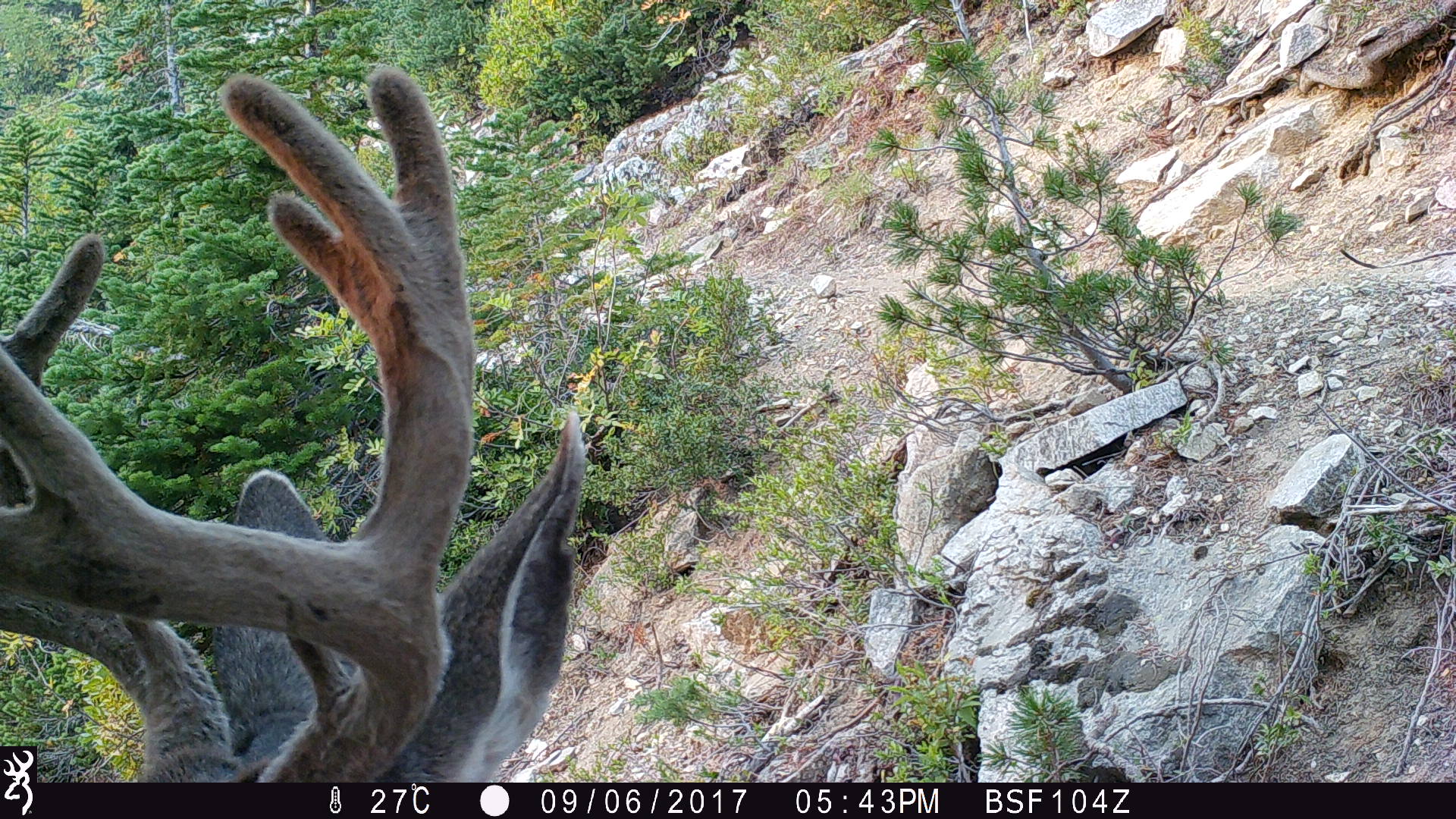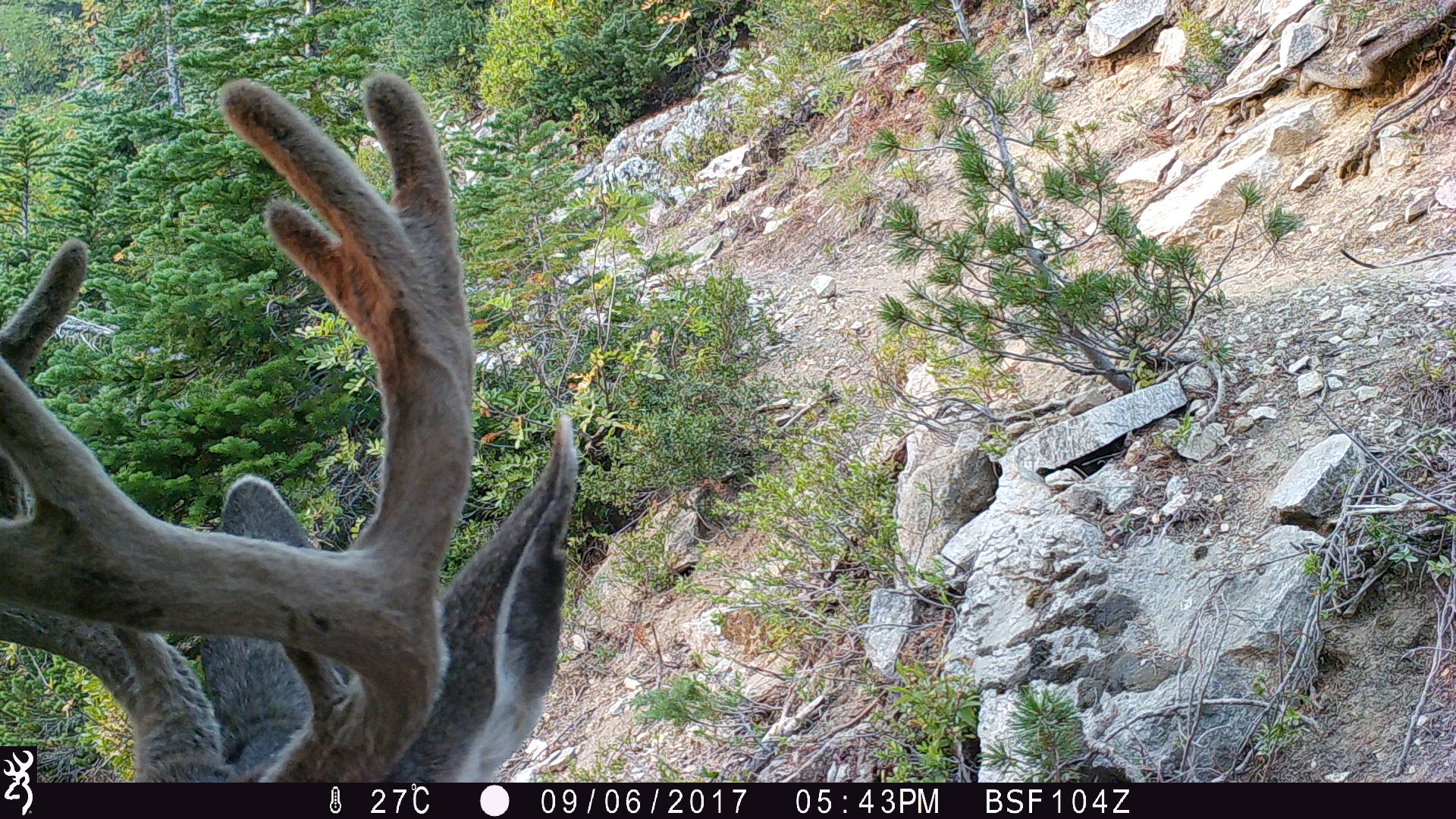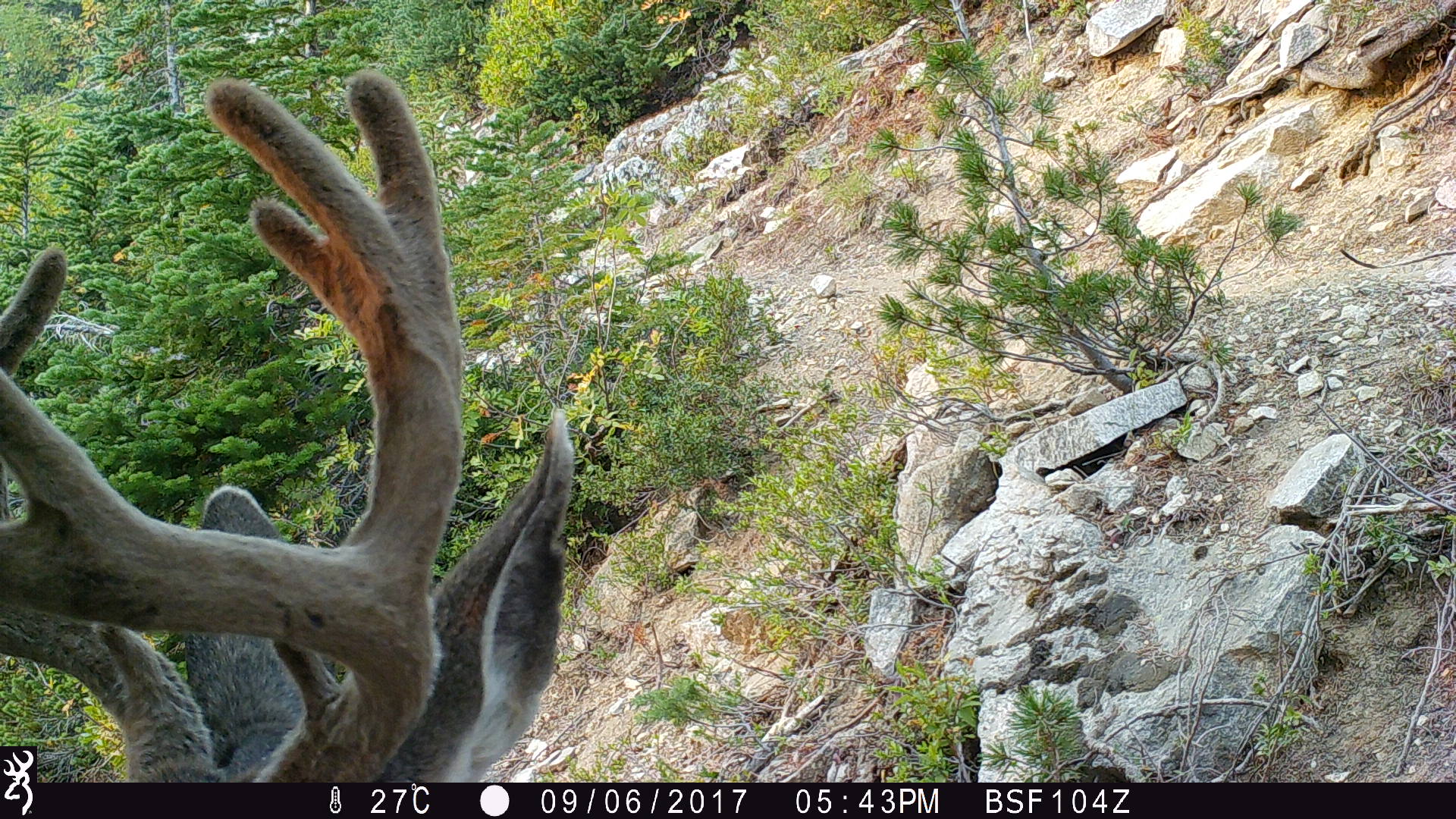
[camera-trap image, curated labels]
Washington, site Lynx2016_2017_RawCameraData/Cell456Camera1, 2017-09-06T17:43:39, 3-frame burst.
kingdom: Animalia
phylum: Chordata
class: Mammalia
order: Artiodactyla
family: Cervidae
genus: Odocoileus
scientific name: Odocoileus hemionus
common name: mule deer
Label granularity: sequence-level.